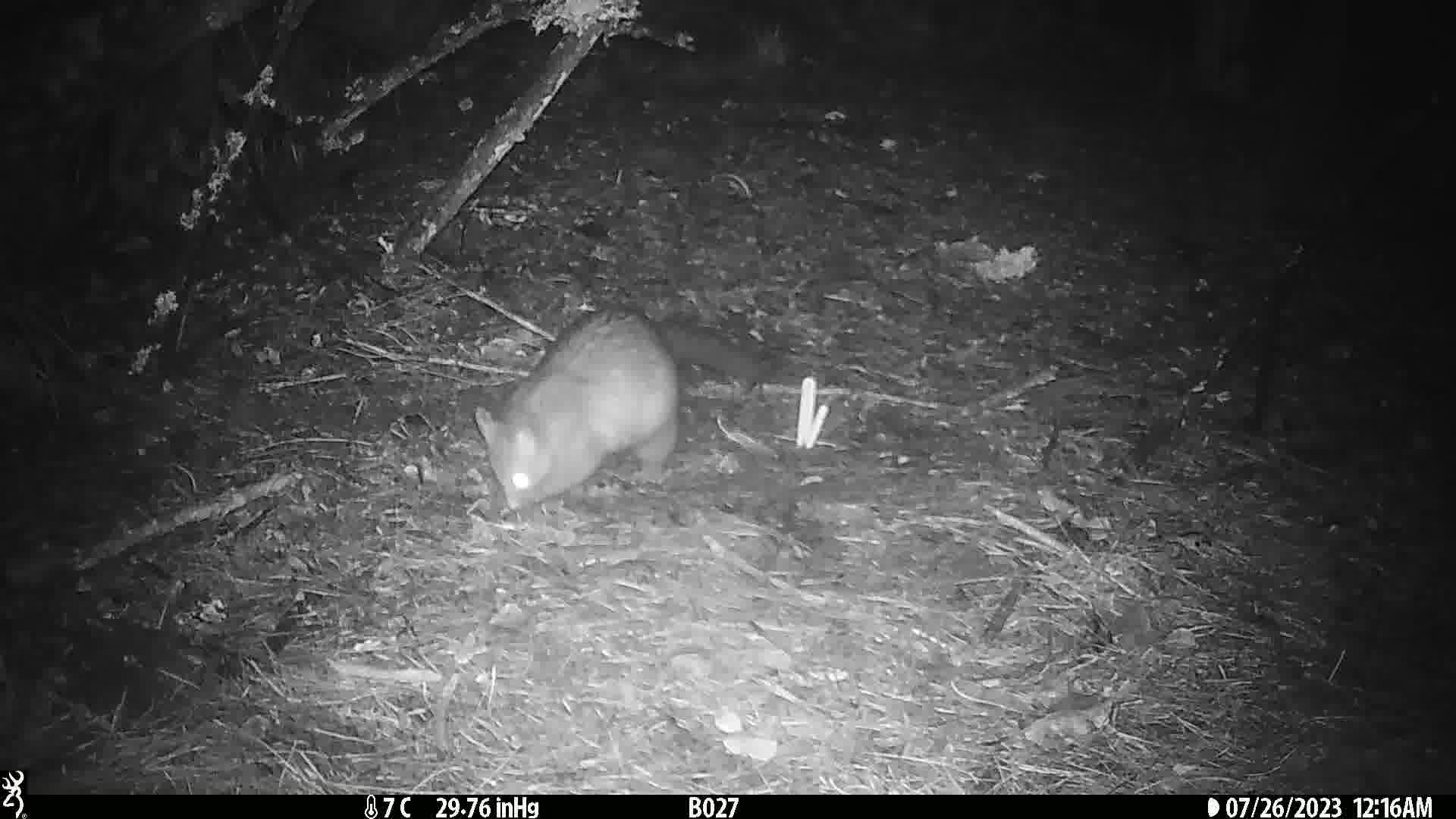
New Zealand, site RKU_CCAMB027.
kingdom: Animalia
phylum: Chordata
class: Mammalia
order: Diprotodontia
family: Phalangeridae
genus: Trichosurus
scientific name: Trichosurus vulpecula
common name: common brushtail possum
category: possum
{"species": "possum (common brushtail possum) (Trichosurus vulpecula)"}